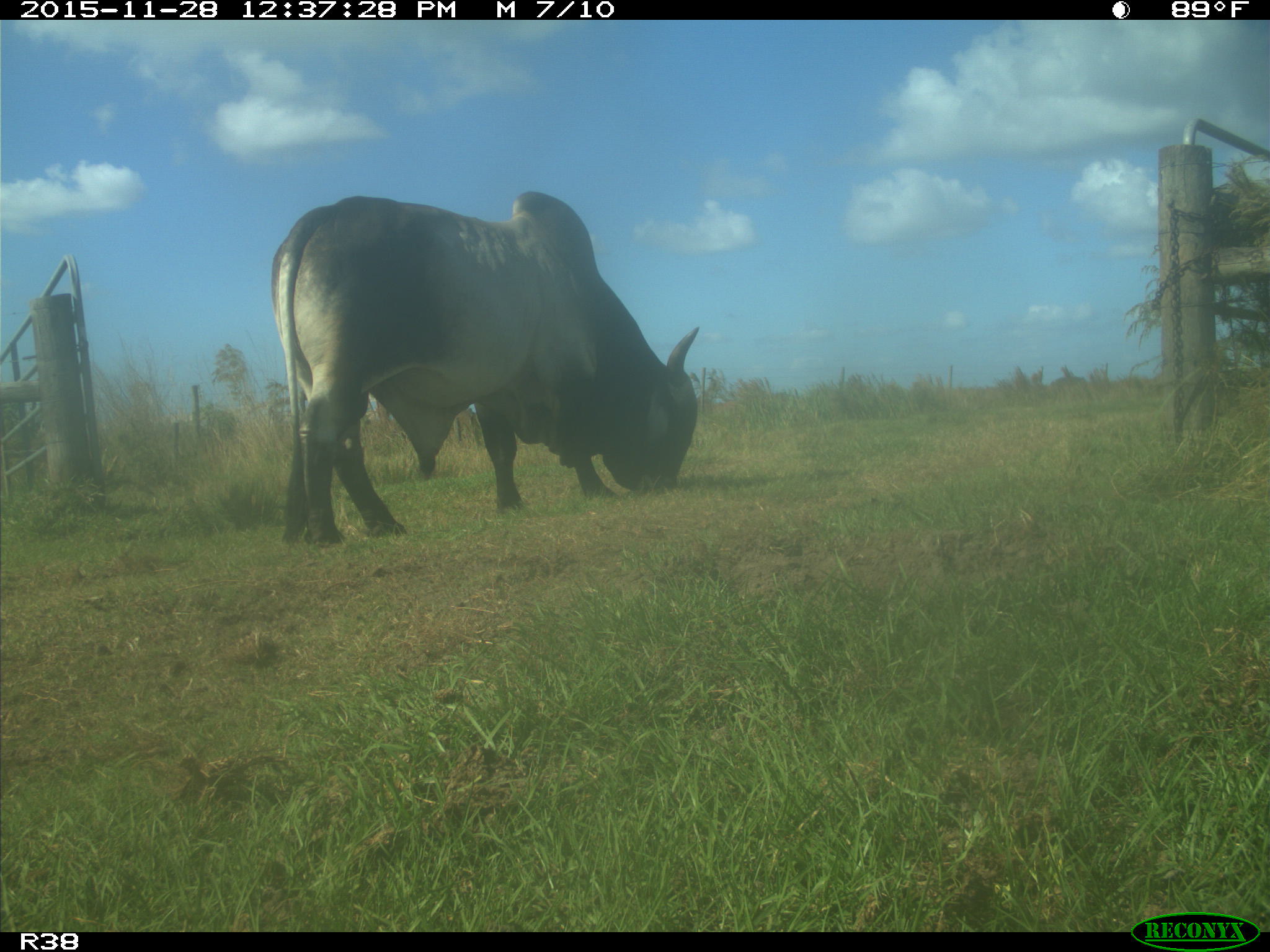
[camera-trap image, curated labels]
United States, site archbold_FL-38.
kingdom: Animalia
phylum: Chordata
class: Mammalia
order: Artiodactyla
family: Bovidae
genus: Bos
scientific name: Bos taurus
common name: domestic cow